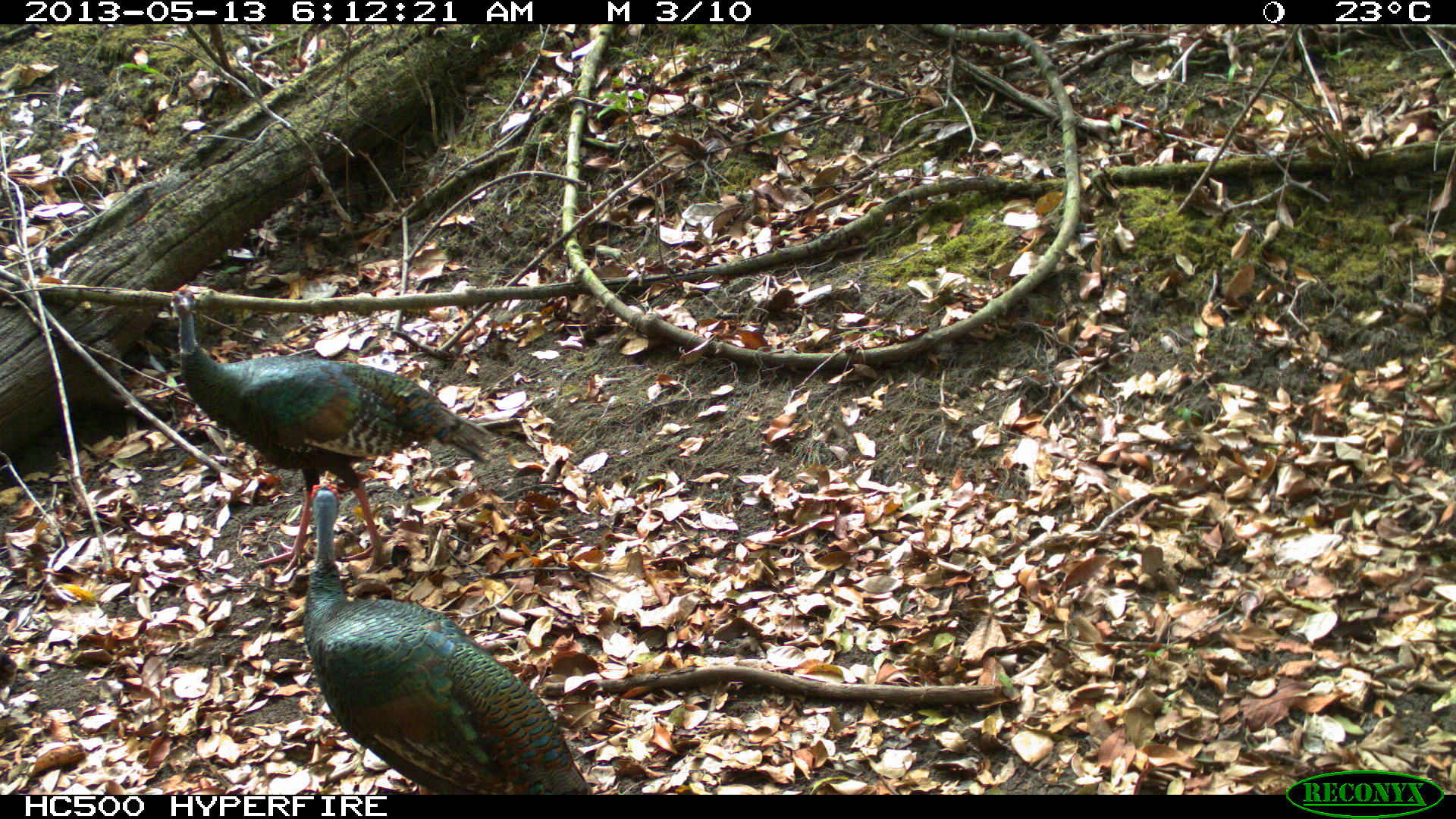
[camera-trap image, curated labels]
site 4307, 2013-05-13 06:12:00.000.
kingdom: Animalia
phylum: Chordata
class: Aves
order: Galliformes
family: Phasianidae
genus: Meleagris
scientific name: Meleagris ocellata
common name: ocellated turkey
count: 3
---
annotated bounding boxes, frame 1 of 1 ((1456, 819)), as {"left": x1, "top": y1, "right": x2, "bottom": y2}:
meleagris ocellata: {"left": 168, "top": 282, "right": 491, "bottom": 573}; {"left": 300, "top": 475, "right": 591, "bottom": 794}